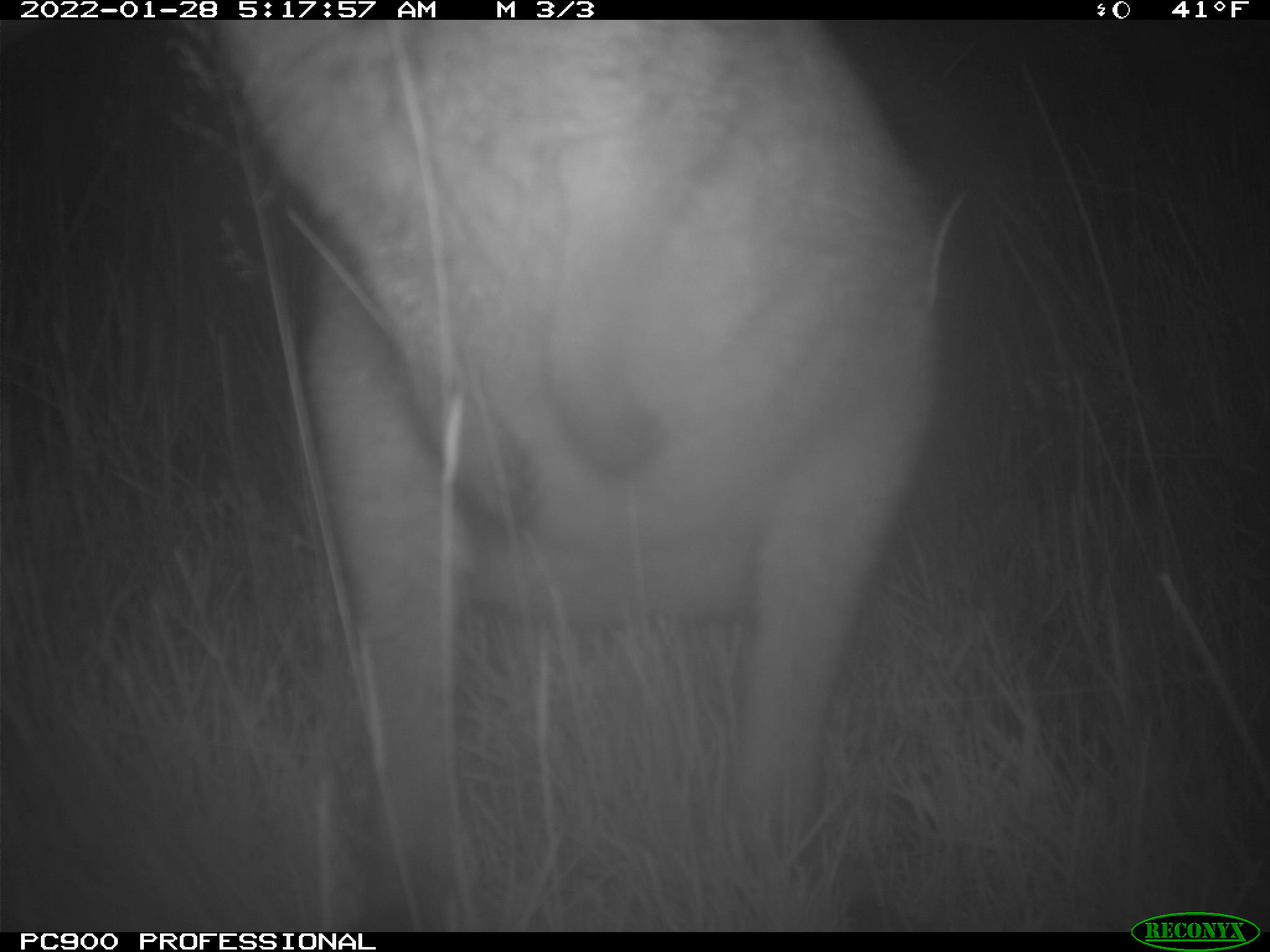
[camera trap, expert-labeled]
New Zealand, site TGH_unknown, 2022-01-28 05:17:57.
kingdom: Animalia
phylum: Chordata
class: Mammalia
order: Diprotodontia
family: Macropodidae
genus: Notamacropus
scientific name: Notamacropus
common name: wallaby